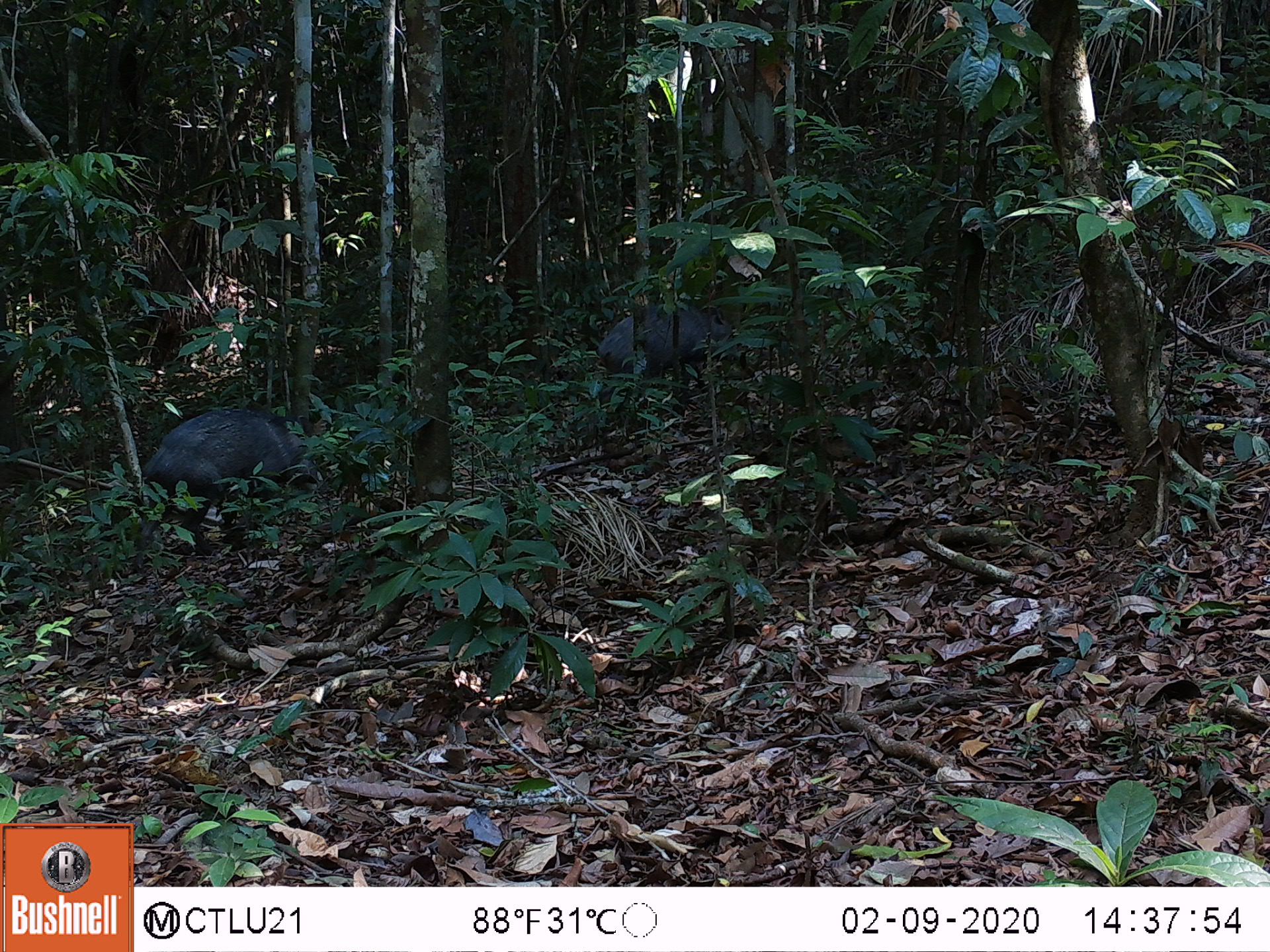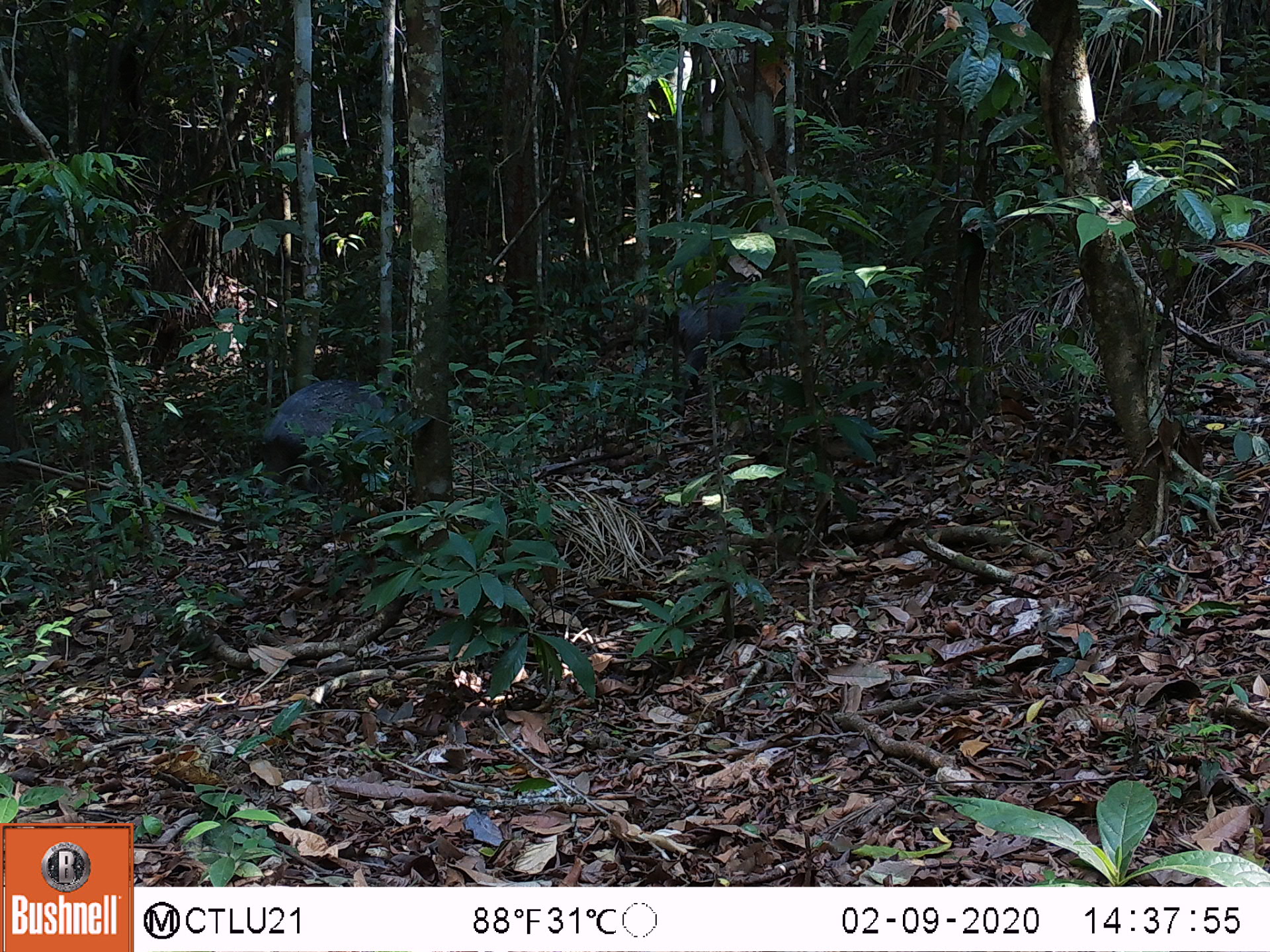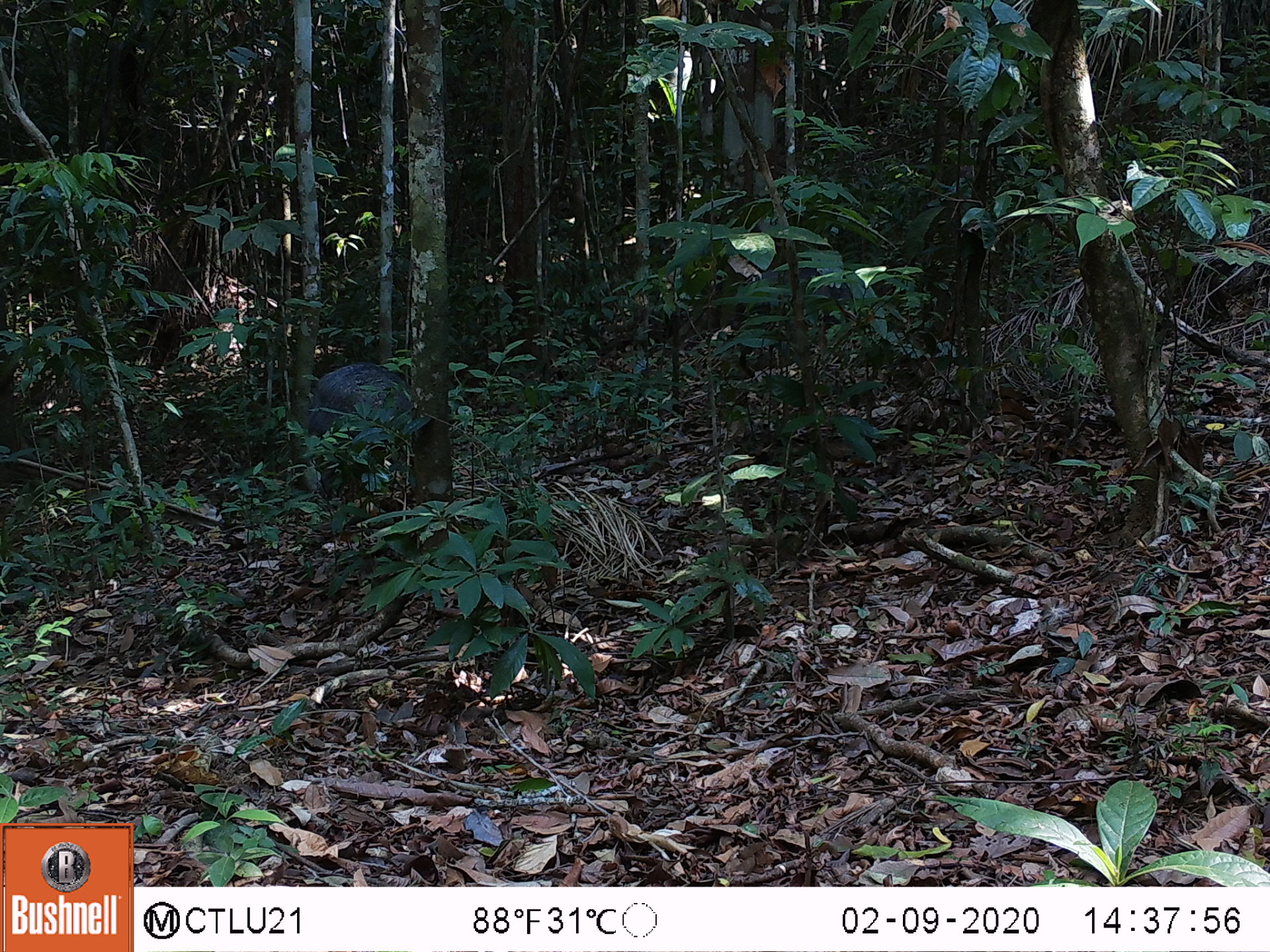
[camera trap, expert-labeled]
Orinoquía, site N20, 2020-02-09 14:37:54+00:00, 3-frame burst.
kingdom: Animalia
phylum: Chordata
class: Mammalia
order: Artiodactyla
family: Tayassuidae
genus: Pecari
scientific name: Pecari tajacu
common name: collared peccary